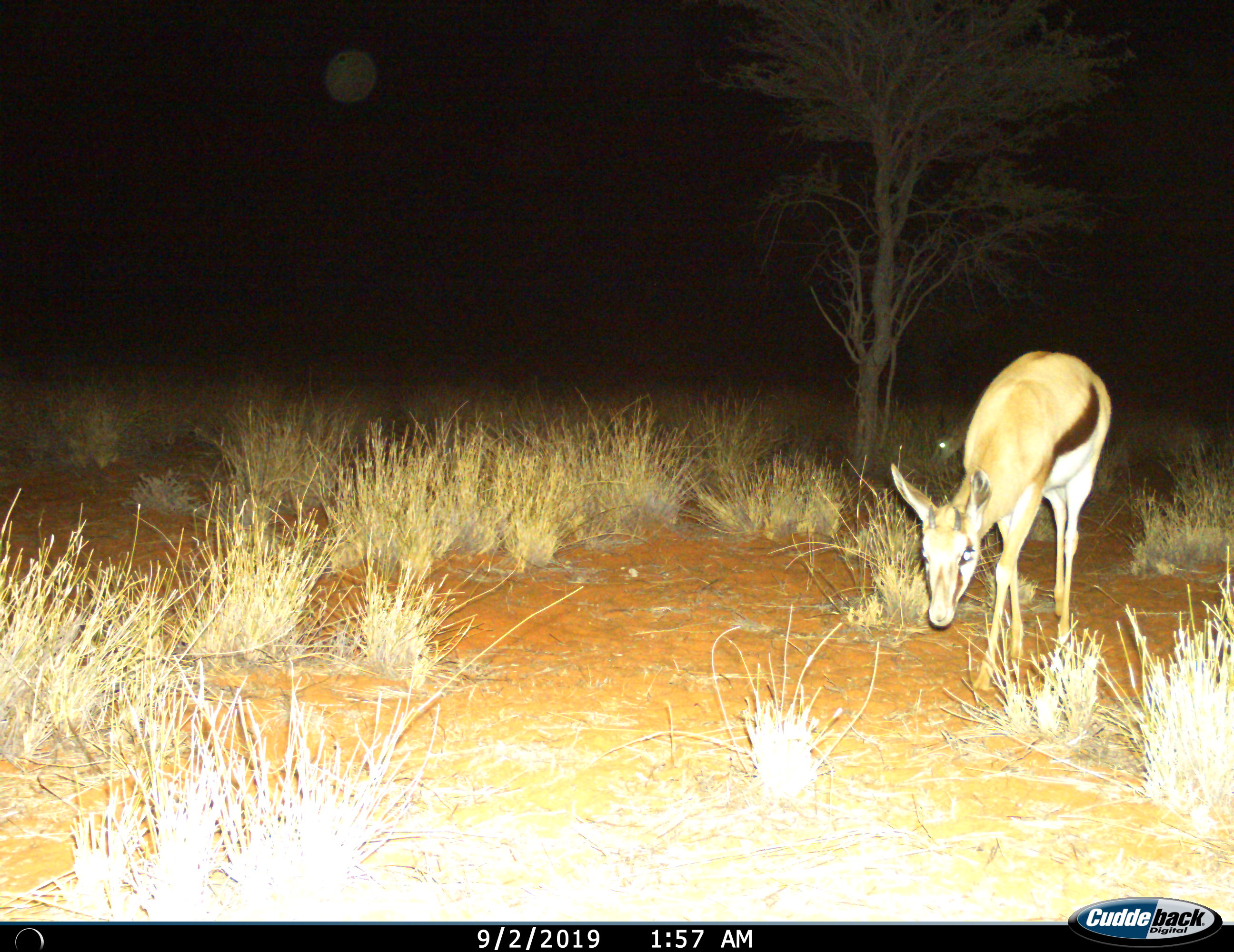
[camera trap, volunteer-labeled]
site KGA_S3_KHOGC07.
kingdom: Animalia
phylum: Chordata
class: Mammalia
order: Artiodactyla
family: Bovidae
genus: Antidorcas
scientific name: Antidorcas marsupialis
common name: springbok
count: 2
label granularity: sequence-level